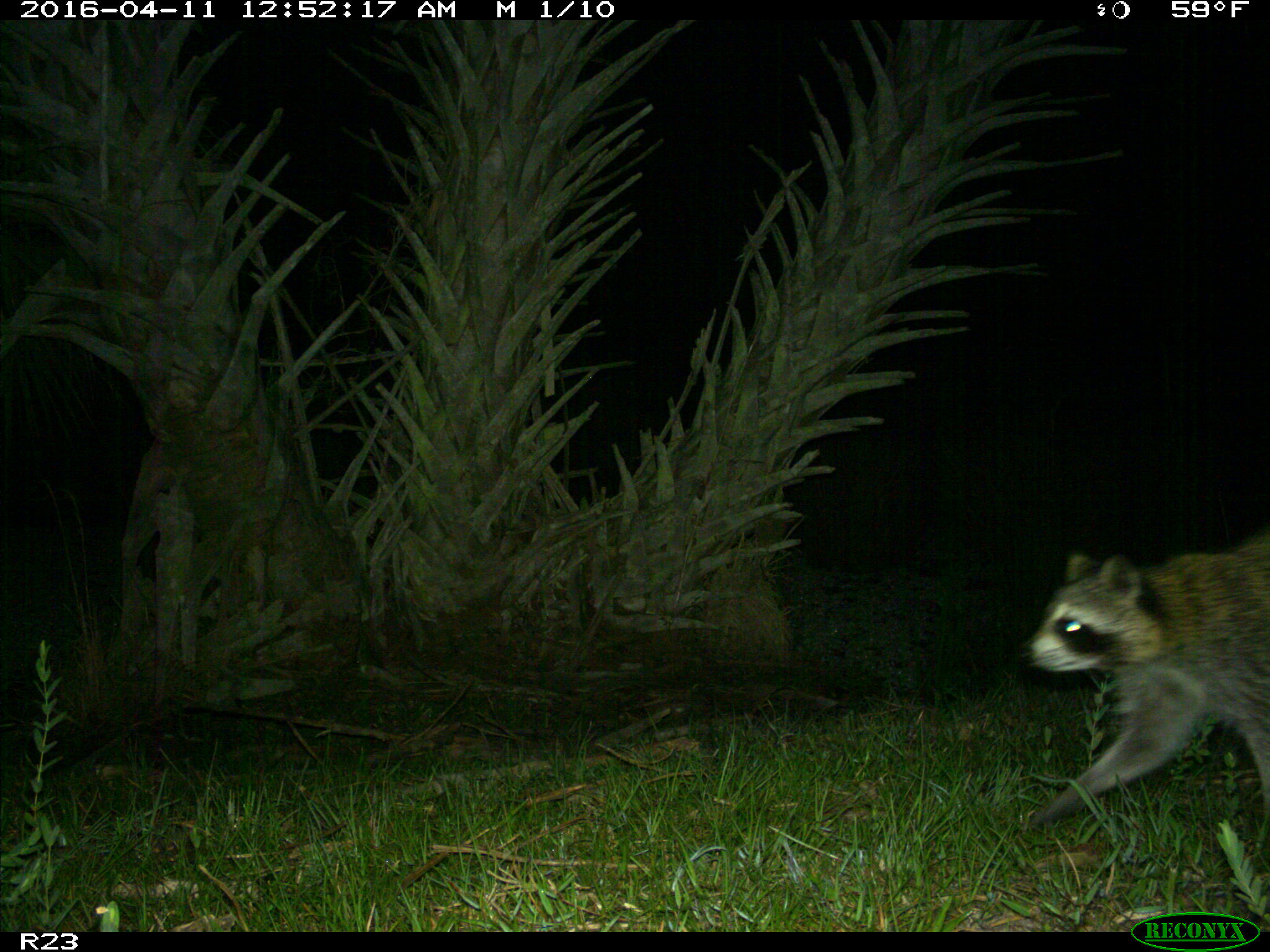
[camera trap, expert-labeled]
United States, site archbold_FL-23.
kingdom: Animalia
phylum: Chordata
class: Mammalia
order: Carnivora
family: Procyonidae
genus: Procyon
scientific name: Procyon lotor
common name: common raccoon